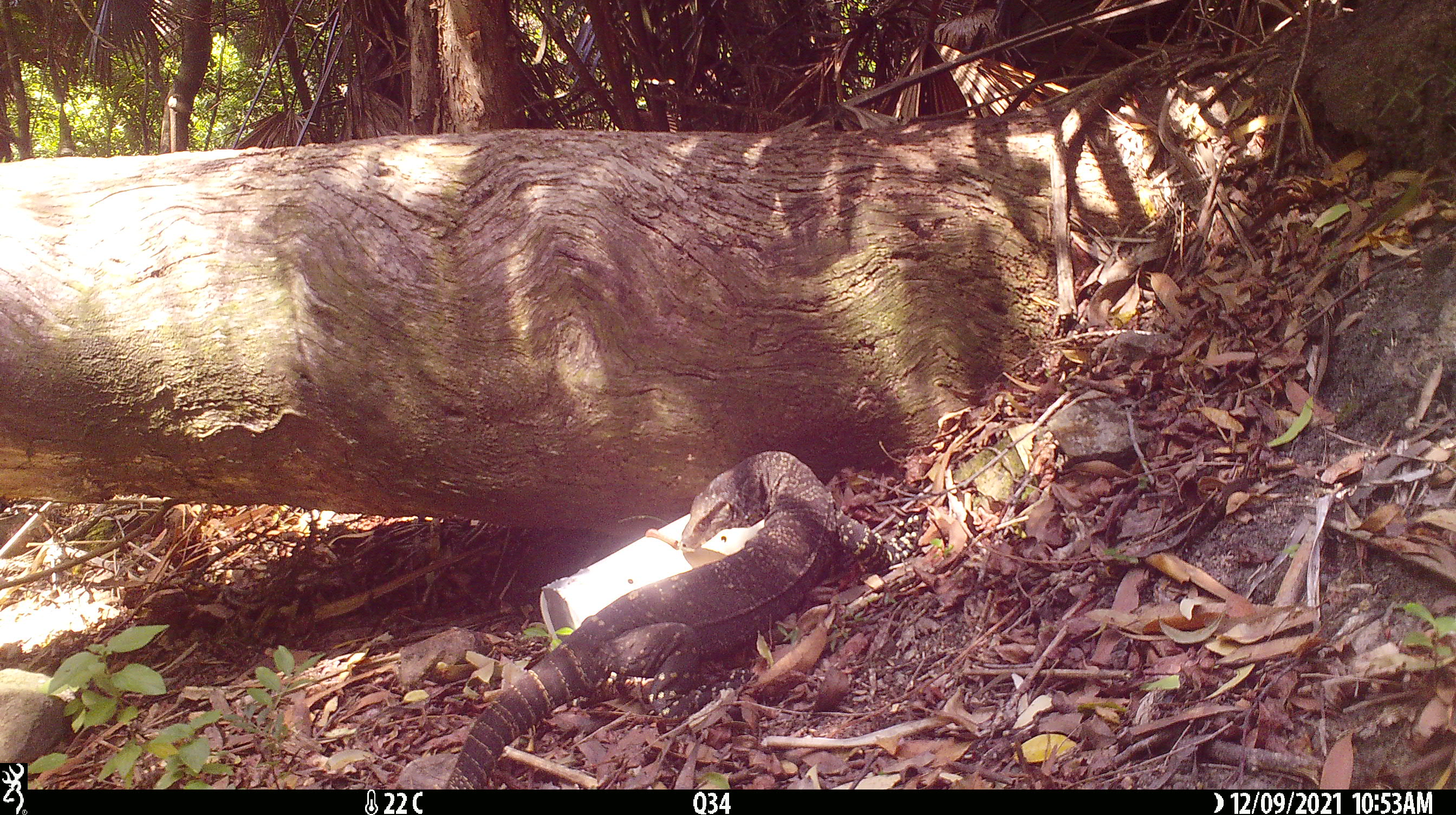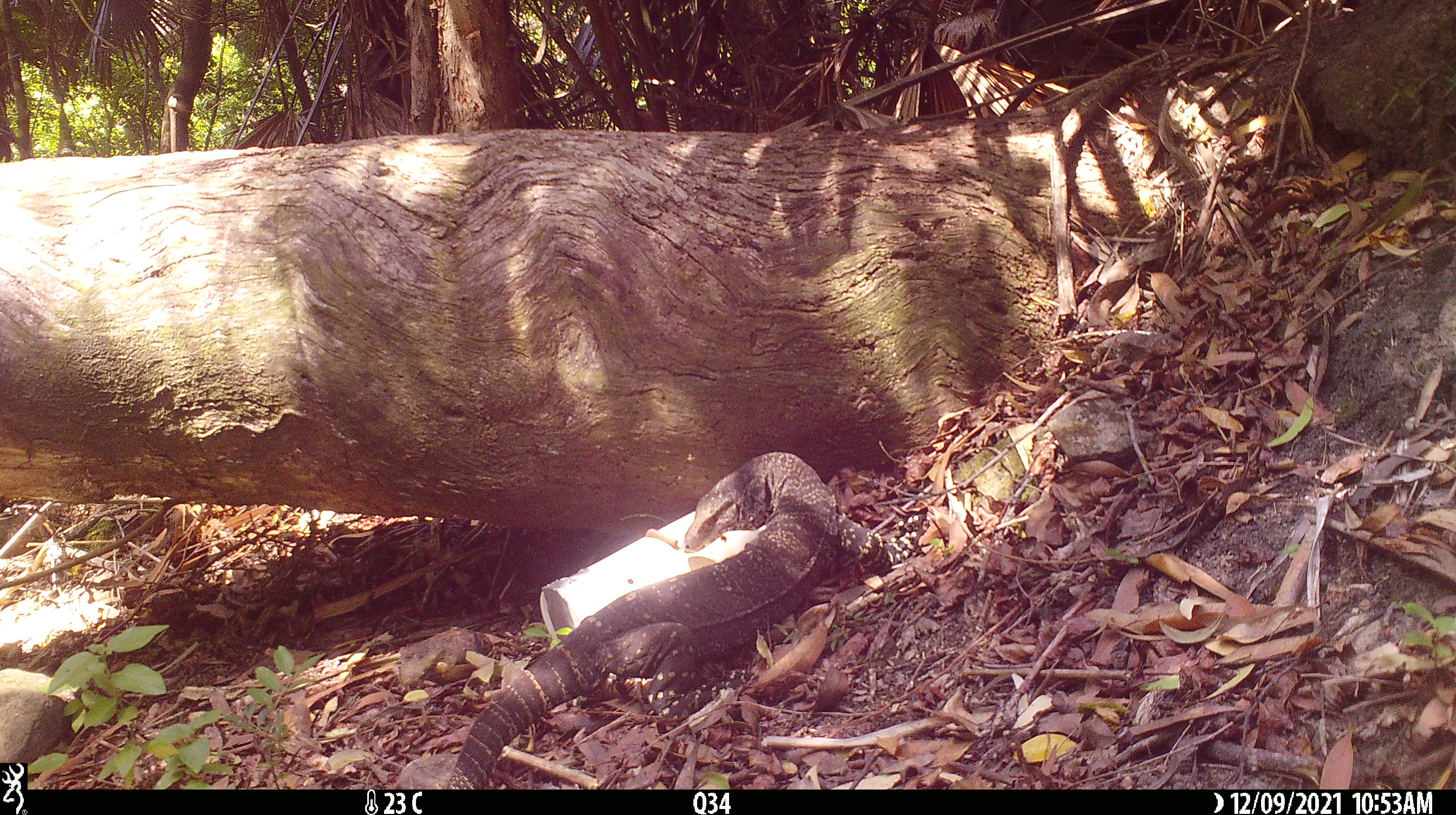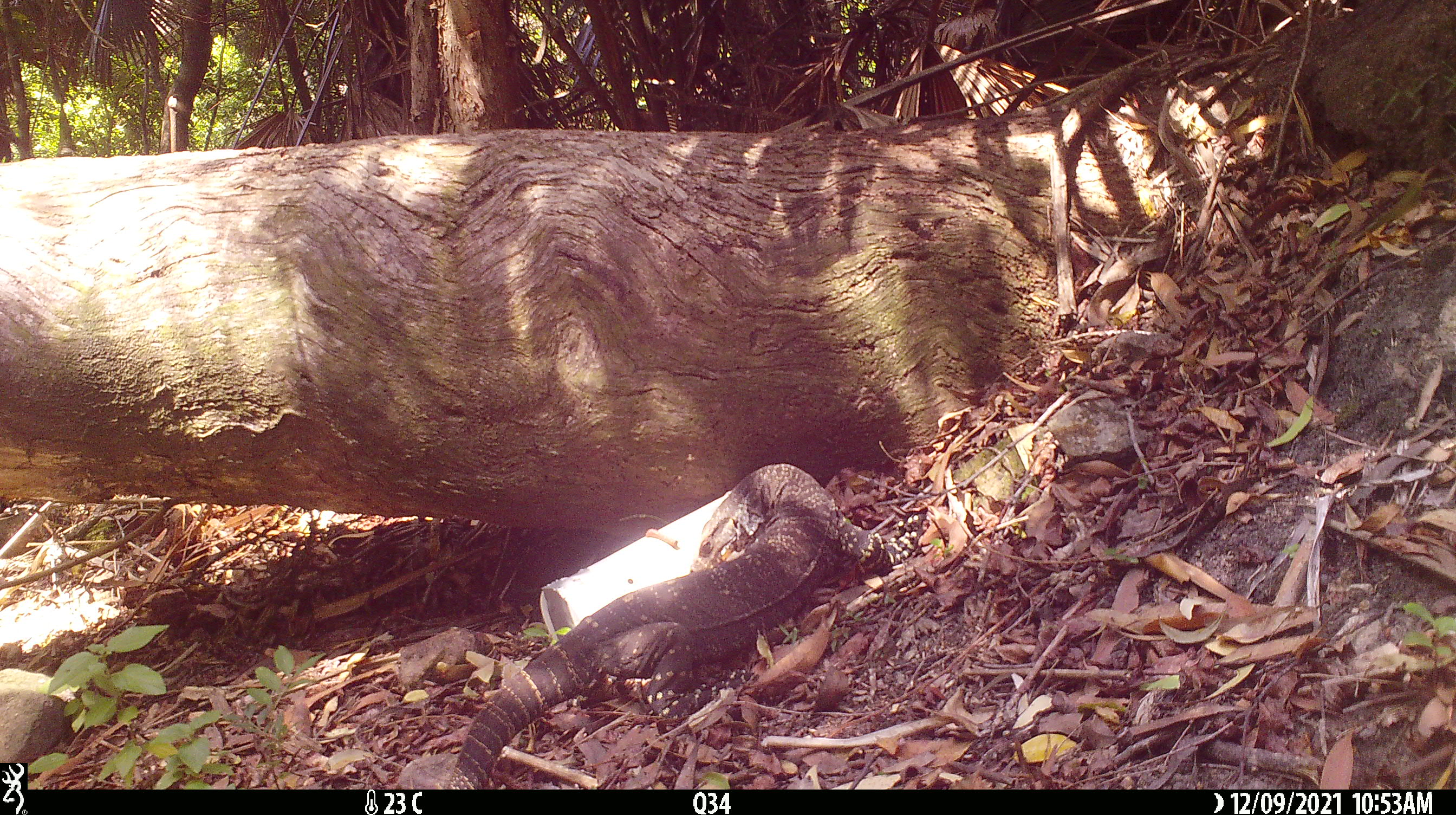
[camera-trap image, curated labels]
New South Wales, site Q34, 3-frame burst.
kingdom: Animalia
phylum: Chordata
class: Reptilia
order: Squamata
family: Varanidae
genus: Varanus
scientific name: Varanus varius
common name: lace monitor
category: goanna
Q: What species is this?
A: Goanna (lace monitor) (Varanus varius).